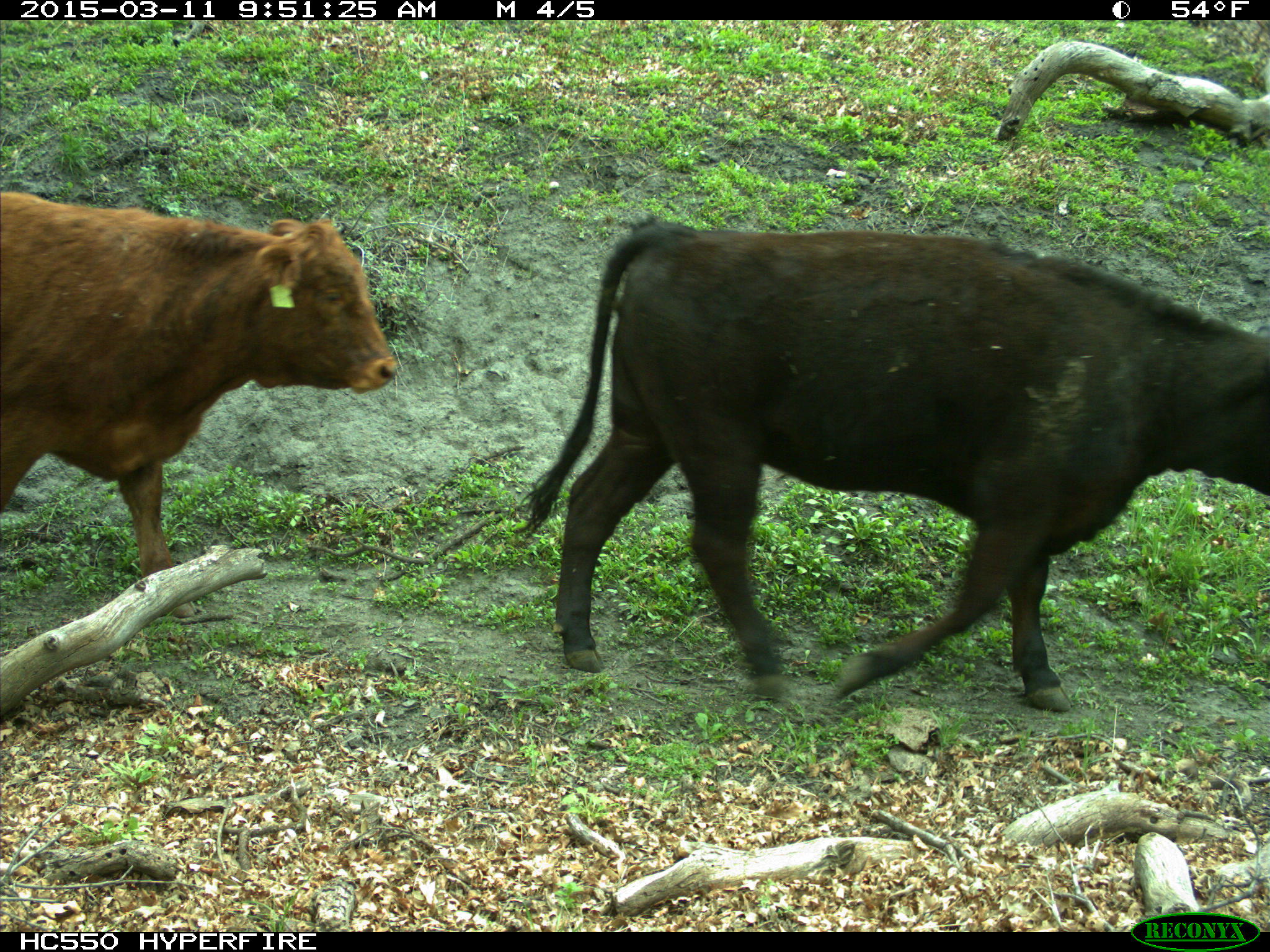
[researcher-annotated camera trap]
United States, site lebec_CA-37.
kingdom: Animalia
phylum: Chordata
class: Mammalia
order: Artiodactyla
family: Bovidae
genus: Bos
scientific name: Bos taurus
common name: domestic cow